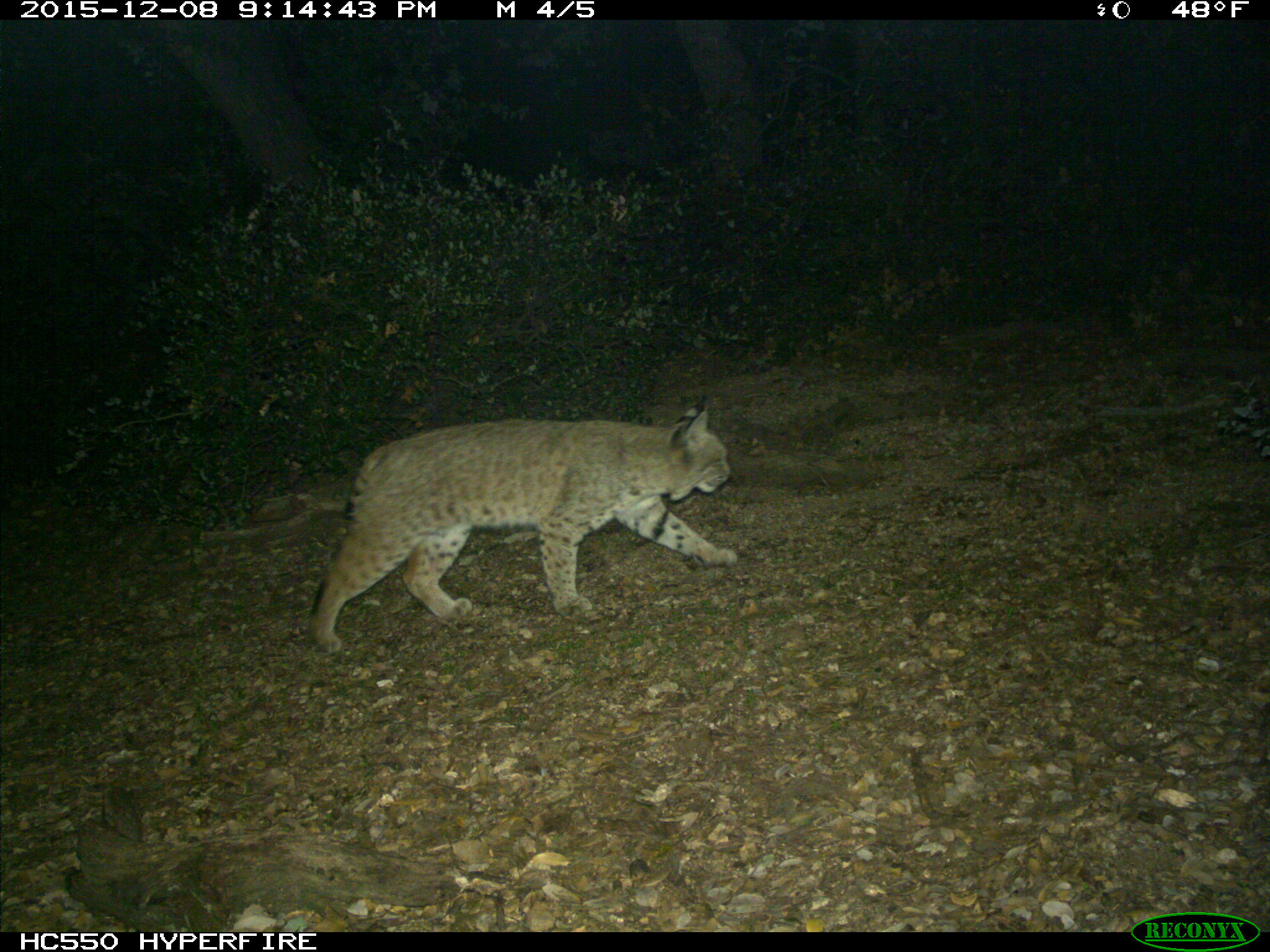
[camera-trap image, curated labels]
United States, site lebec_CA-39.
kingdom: Animalia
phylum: Chordata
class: Mammalia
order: Carnivora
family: Felidae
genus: Lynx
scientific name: Lynx rufus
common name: bobcat